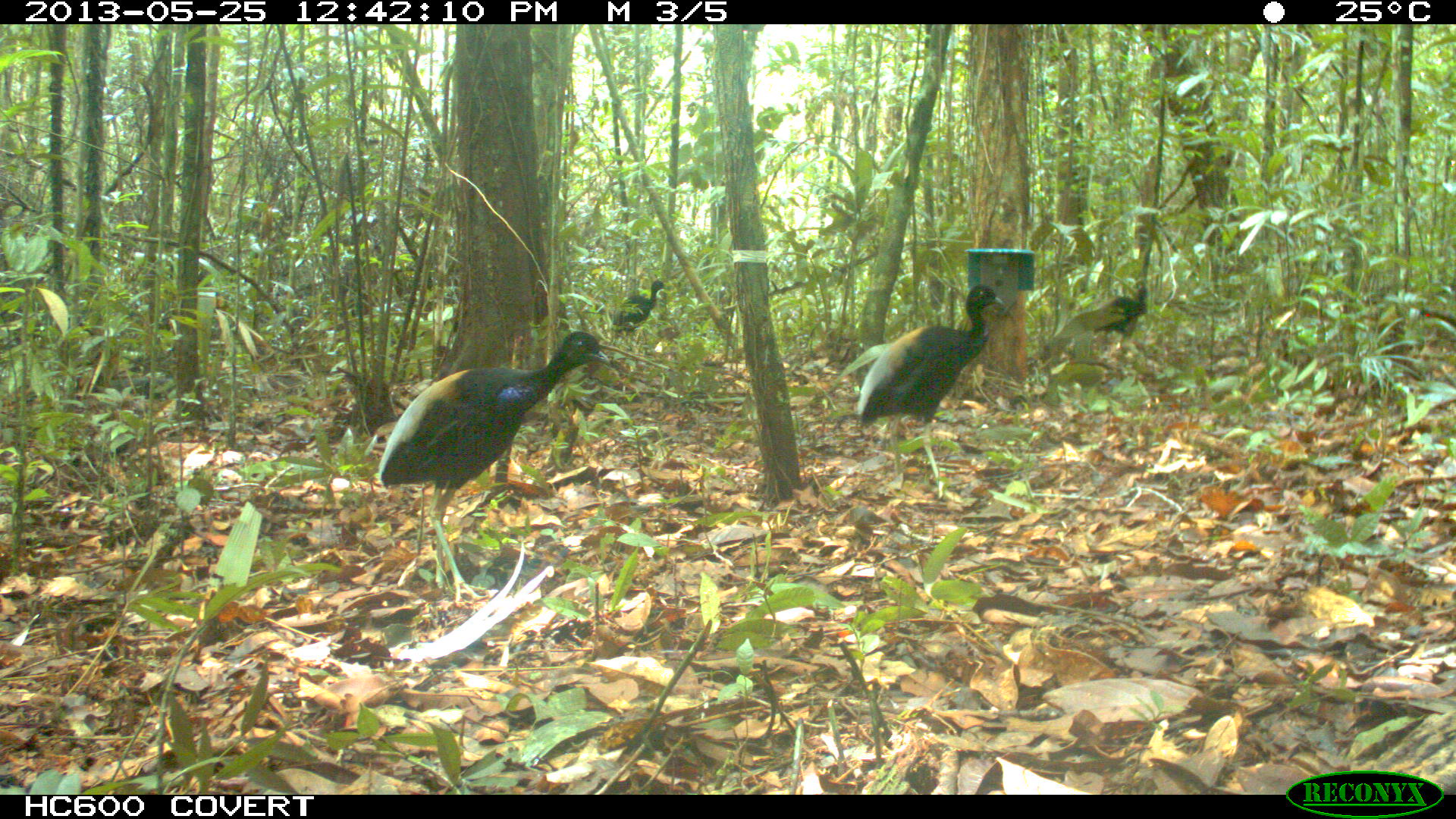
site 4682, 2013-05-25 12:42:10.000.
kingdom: Animalia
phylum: Chordata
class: Aves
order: Gruiformes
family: Psophiidae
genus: Psophia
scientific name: Psophia crepitans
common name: gray-winged trumpeter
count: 6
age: adult